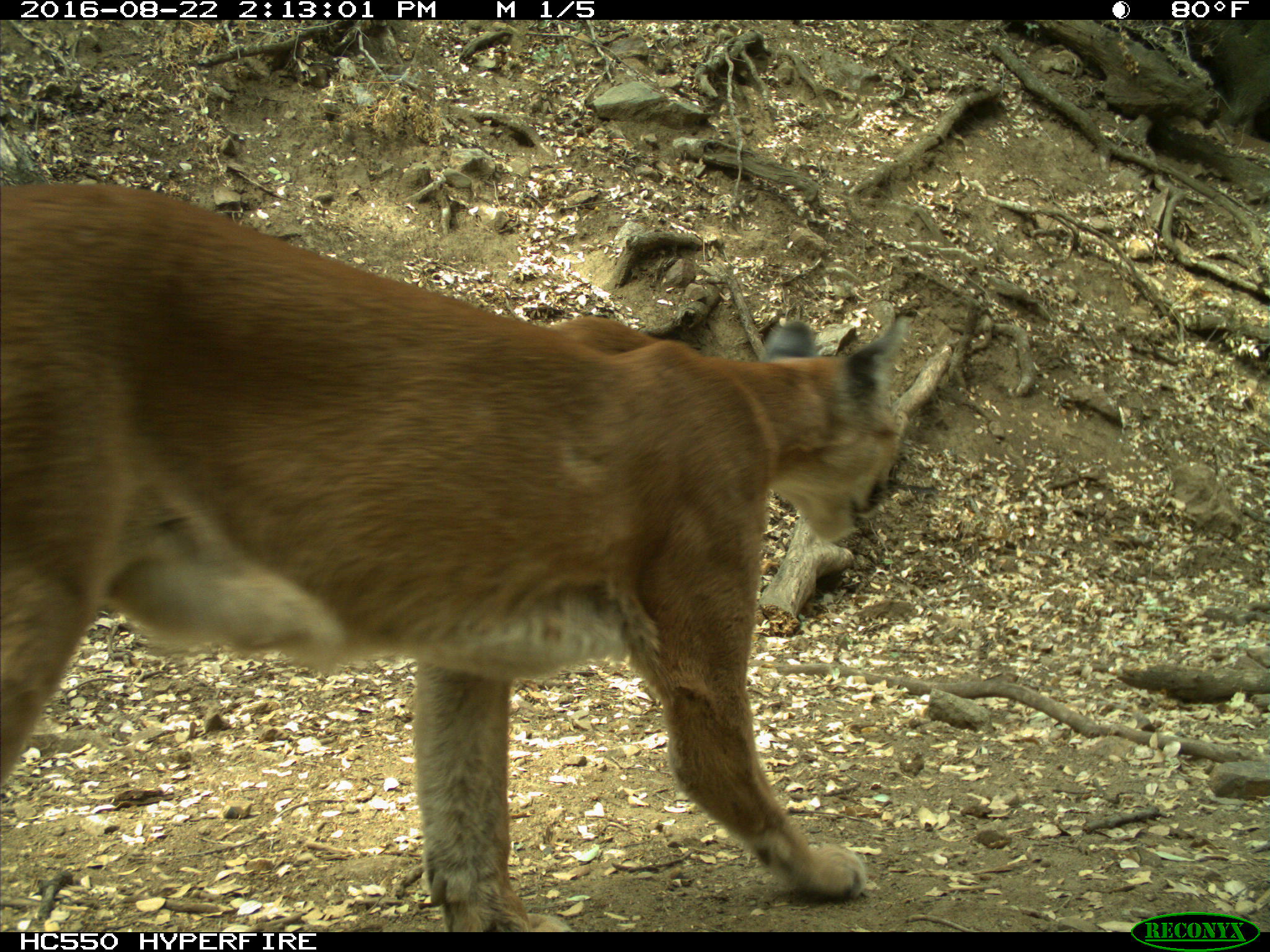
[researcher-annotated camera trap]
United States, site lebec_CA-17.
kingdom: Animalia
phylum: Chordata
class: Mammalia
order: Carnivora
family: Felidae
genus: Puma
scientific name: Puma concolor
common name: mountain lion